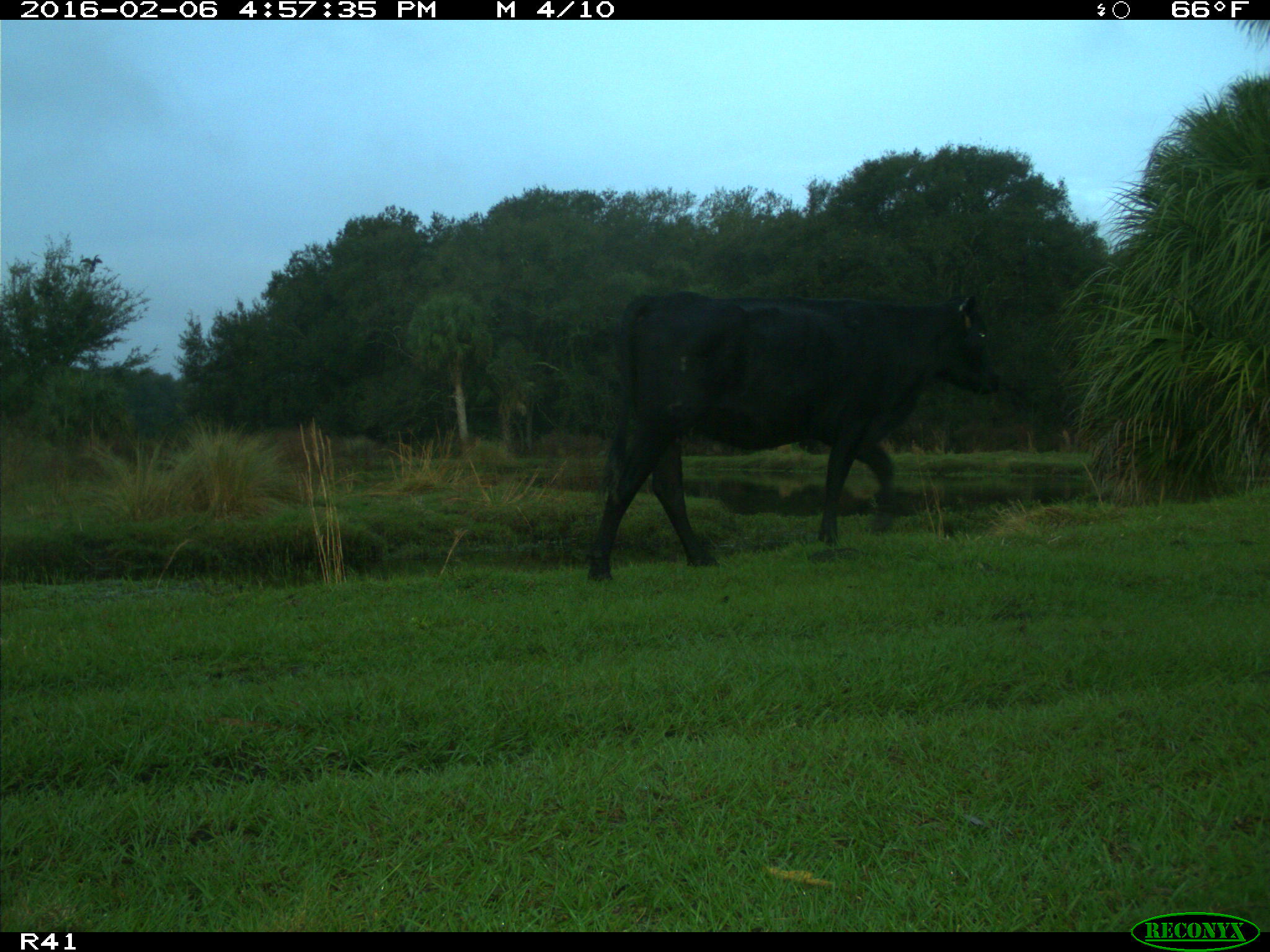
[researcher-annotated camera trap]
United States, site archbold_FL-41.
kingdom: Animalia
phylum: Chordata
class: Mammalia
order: Artiodactyla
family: Bovidae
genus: Bos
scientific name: Bos taurus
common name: domestic cow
Bos taurus (domestic cow).